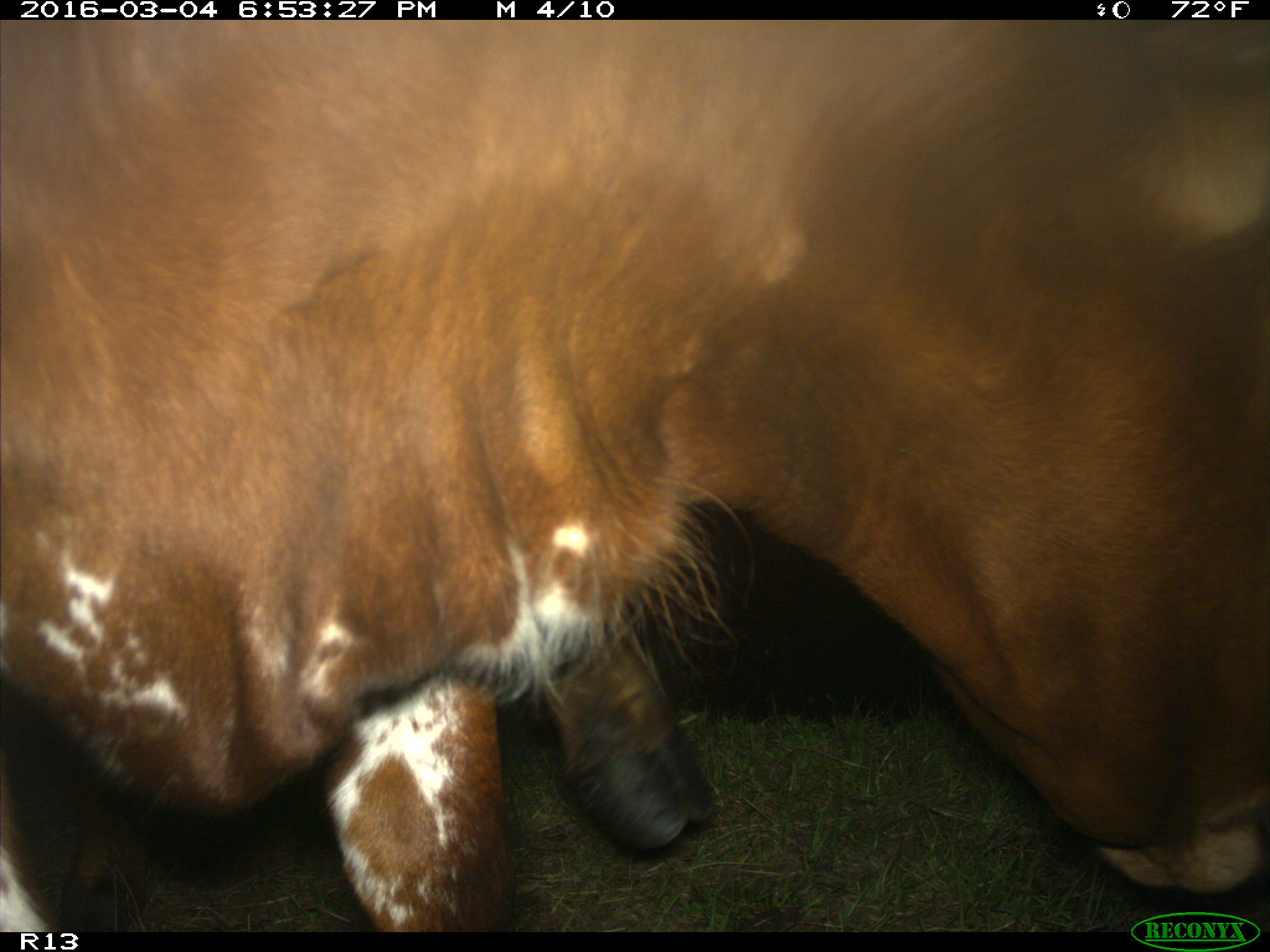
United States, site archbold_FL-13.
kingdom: Animalia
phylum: Chordata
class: Mammalia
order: Artiodactyla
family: Bovidae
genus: Bos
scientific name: Bos taurus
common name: domestic cow